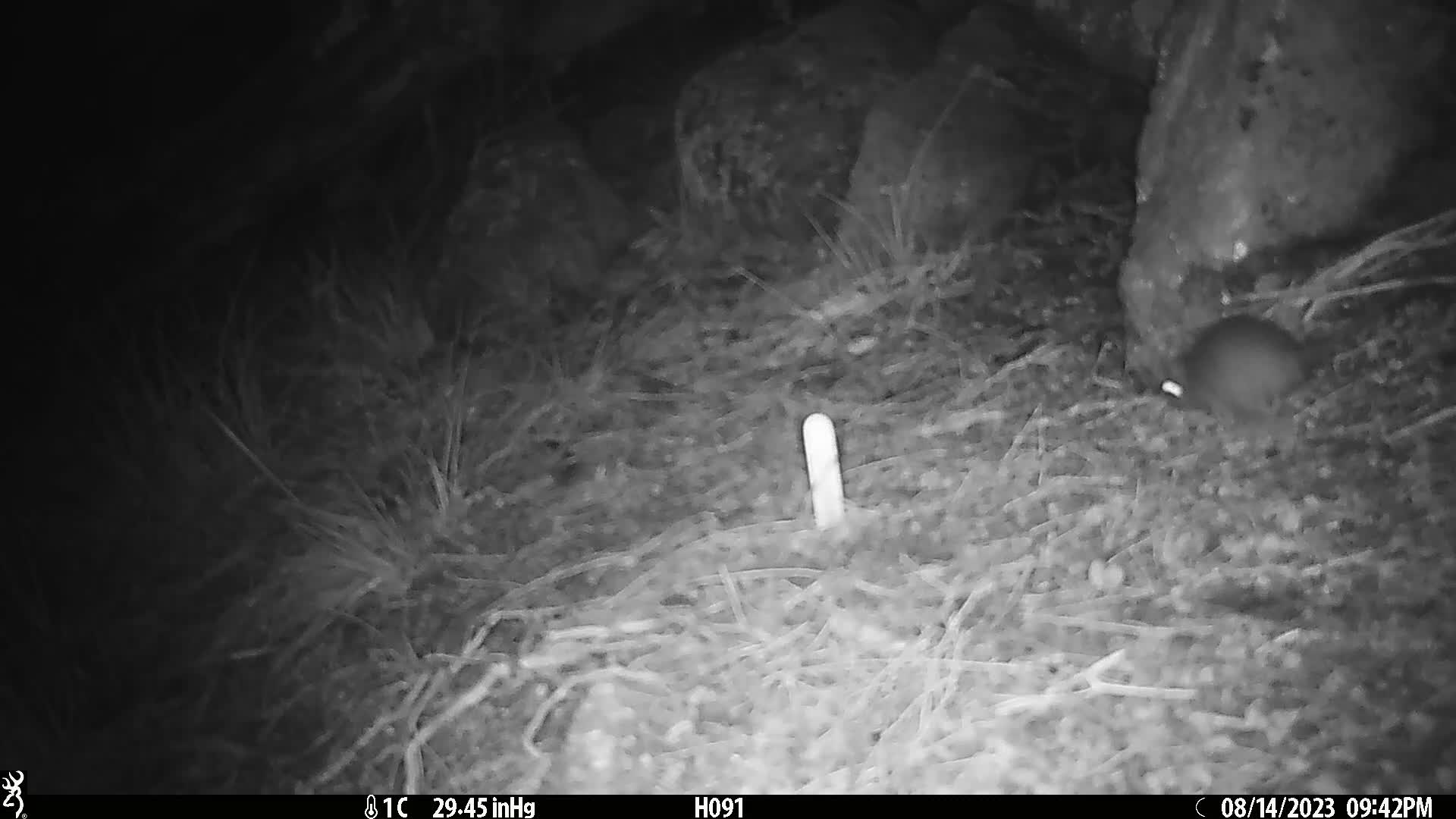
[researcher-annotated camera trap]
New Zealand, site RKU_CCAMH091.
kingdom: Animalia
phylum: Chordata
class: Mammalia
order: Rodentia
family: Muridae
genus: Rattus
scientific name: Rattus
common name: rat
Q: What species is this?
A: Rat (Rattus).